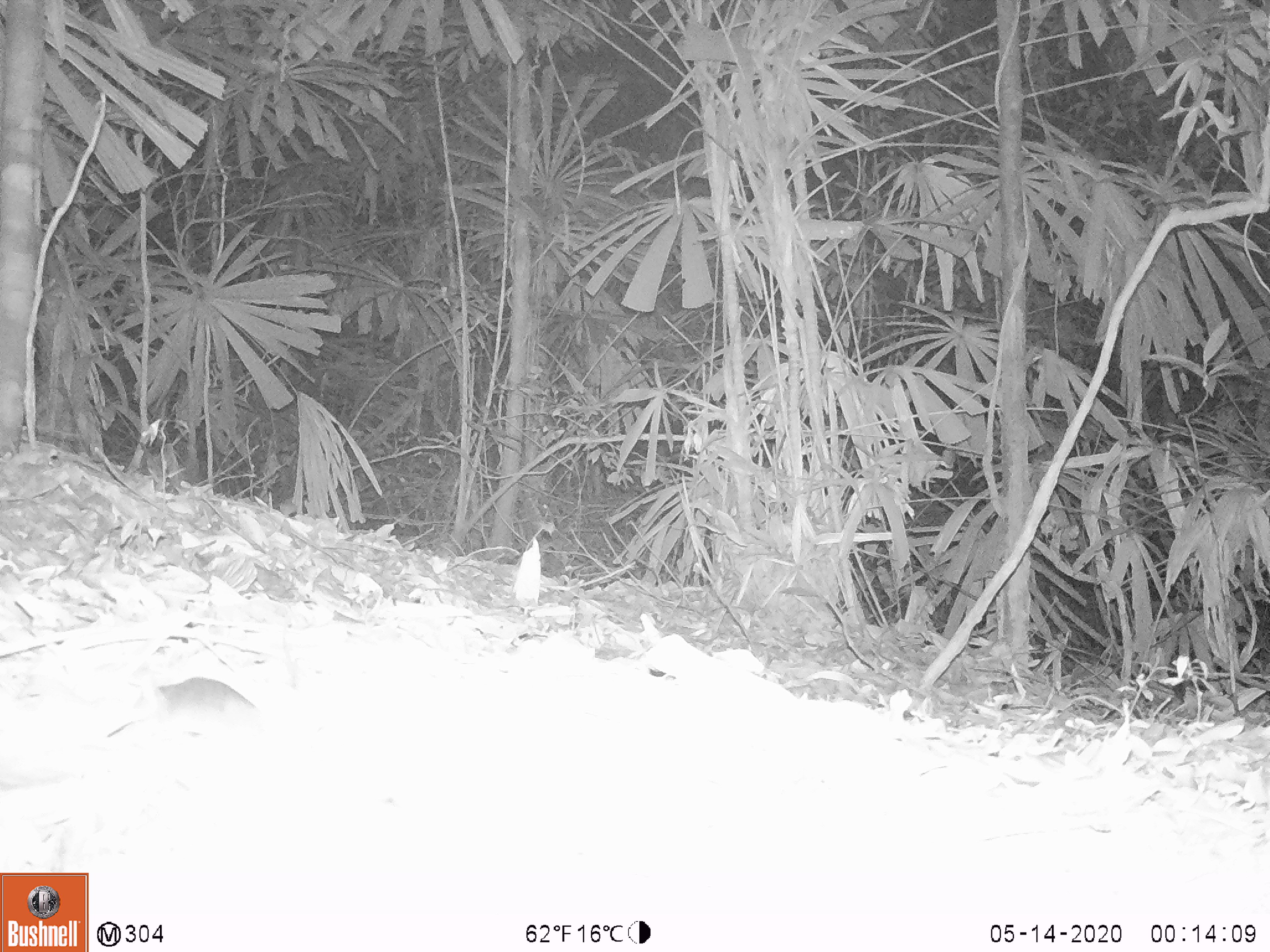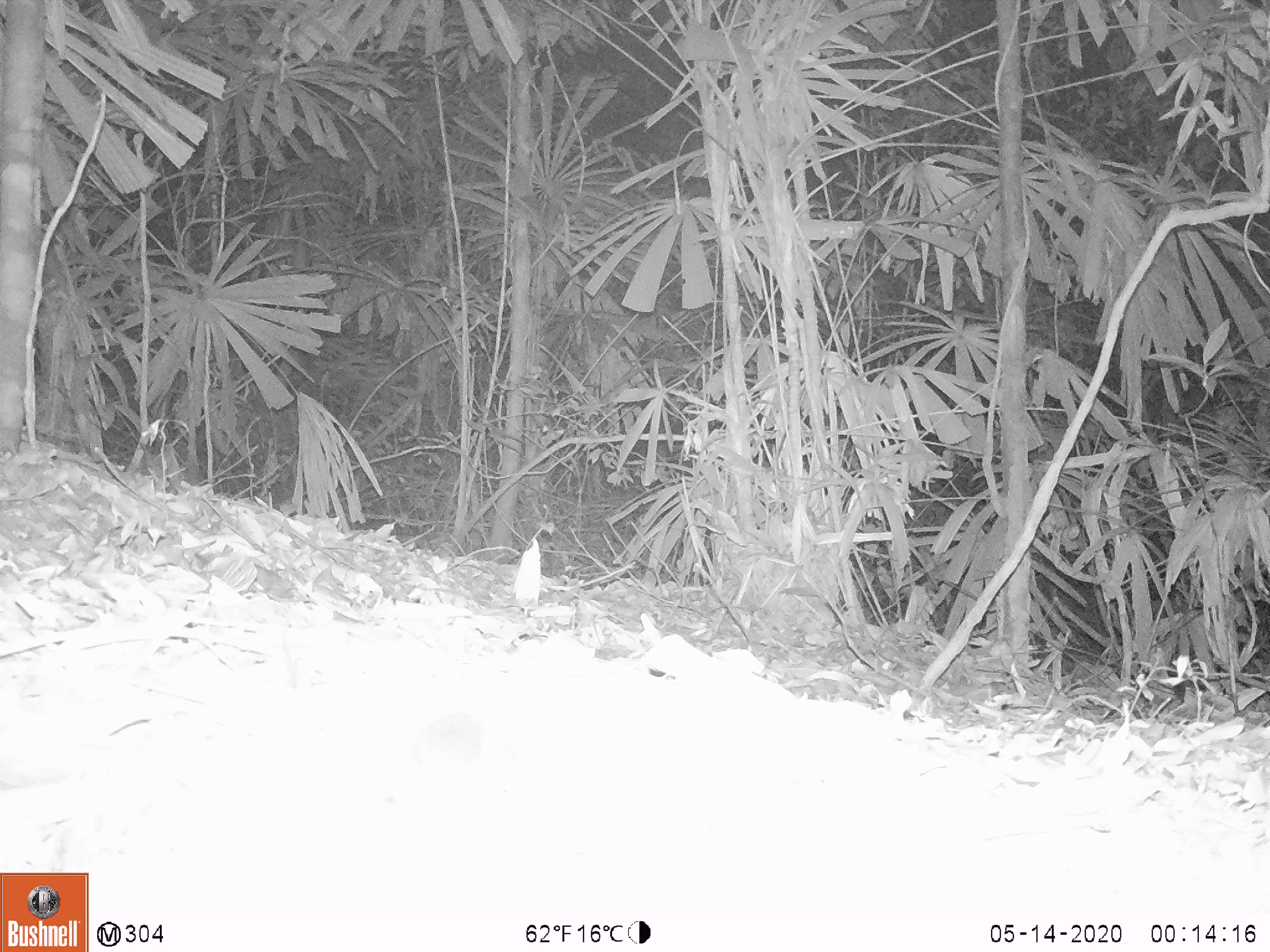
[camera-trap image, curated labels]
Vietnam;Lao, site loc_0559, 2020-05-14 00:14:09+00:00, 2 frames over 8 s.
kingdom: Animalia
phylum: Chordata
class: Mammalia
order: Rodentia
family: Muridae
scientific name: Muridae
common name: old-world mice and rats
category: unidentified murid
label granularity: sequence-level